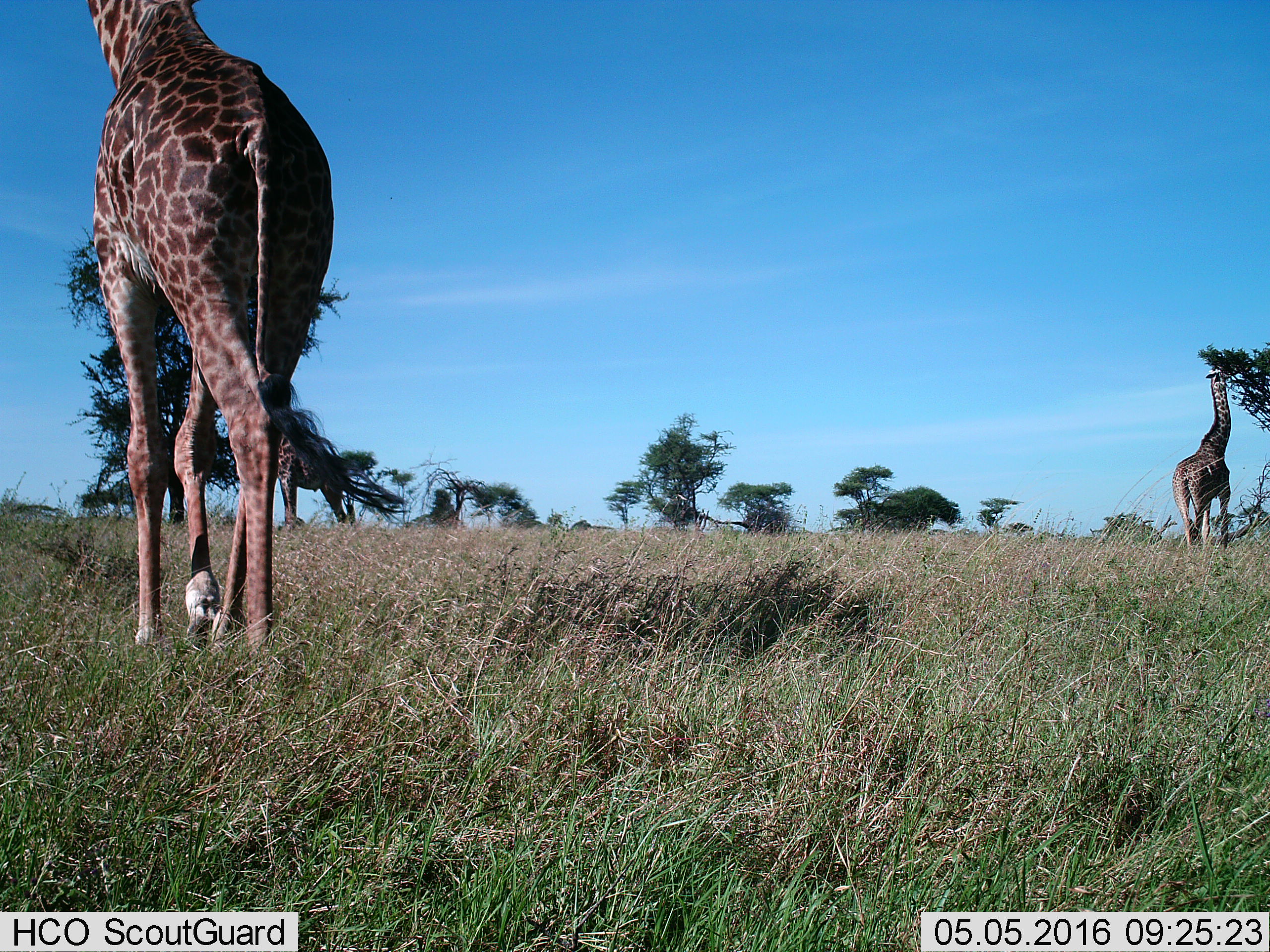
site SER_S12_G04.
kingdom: Animalia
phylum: Chordata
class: Mammalia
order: Artiodactyla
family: Giraffidae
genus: Giraffa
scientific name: Giraffa camelopardalis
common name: giraffe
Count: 3.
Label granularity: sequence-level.